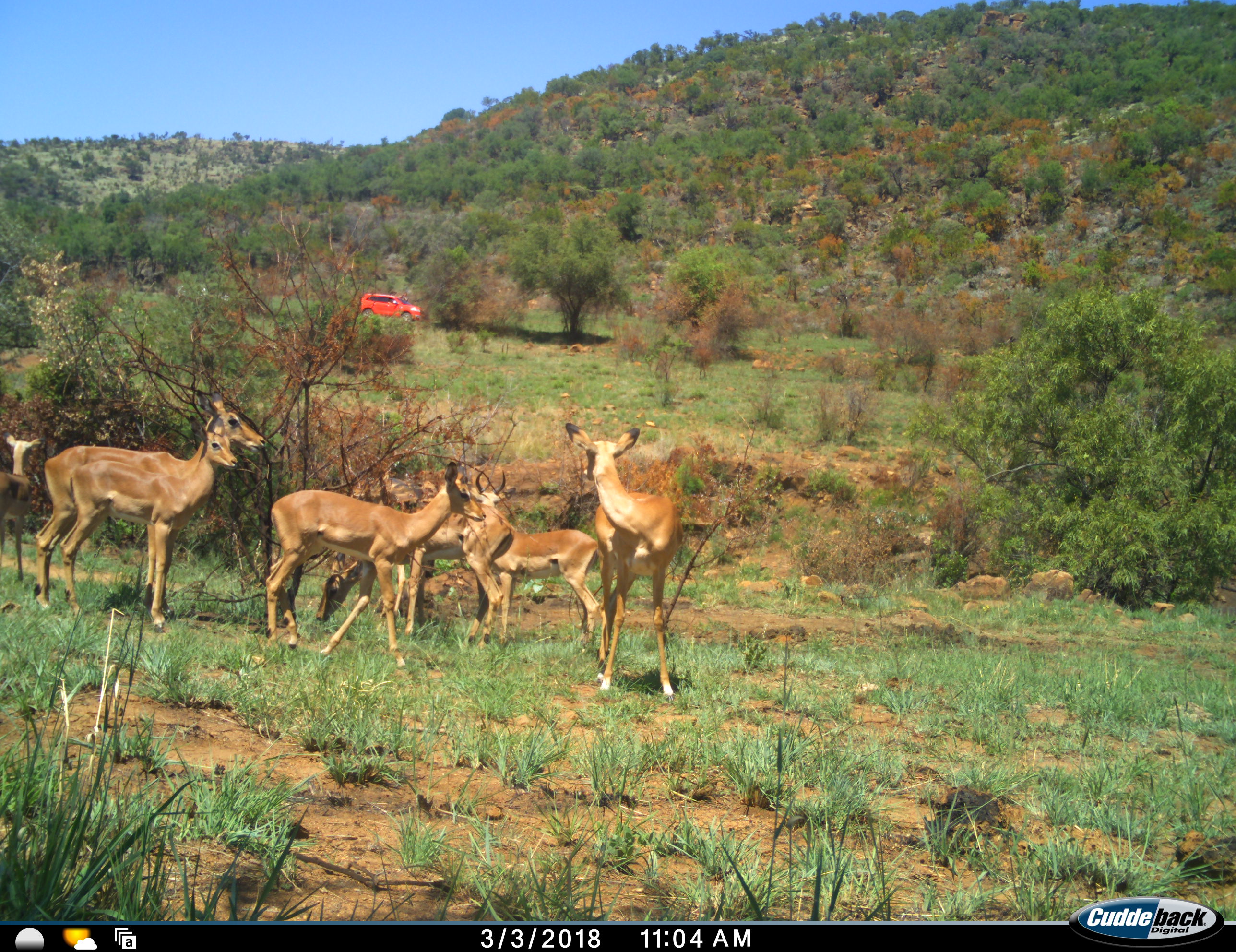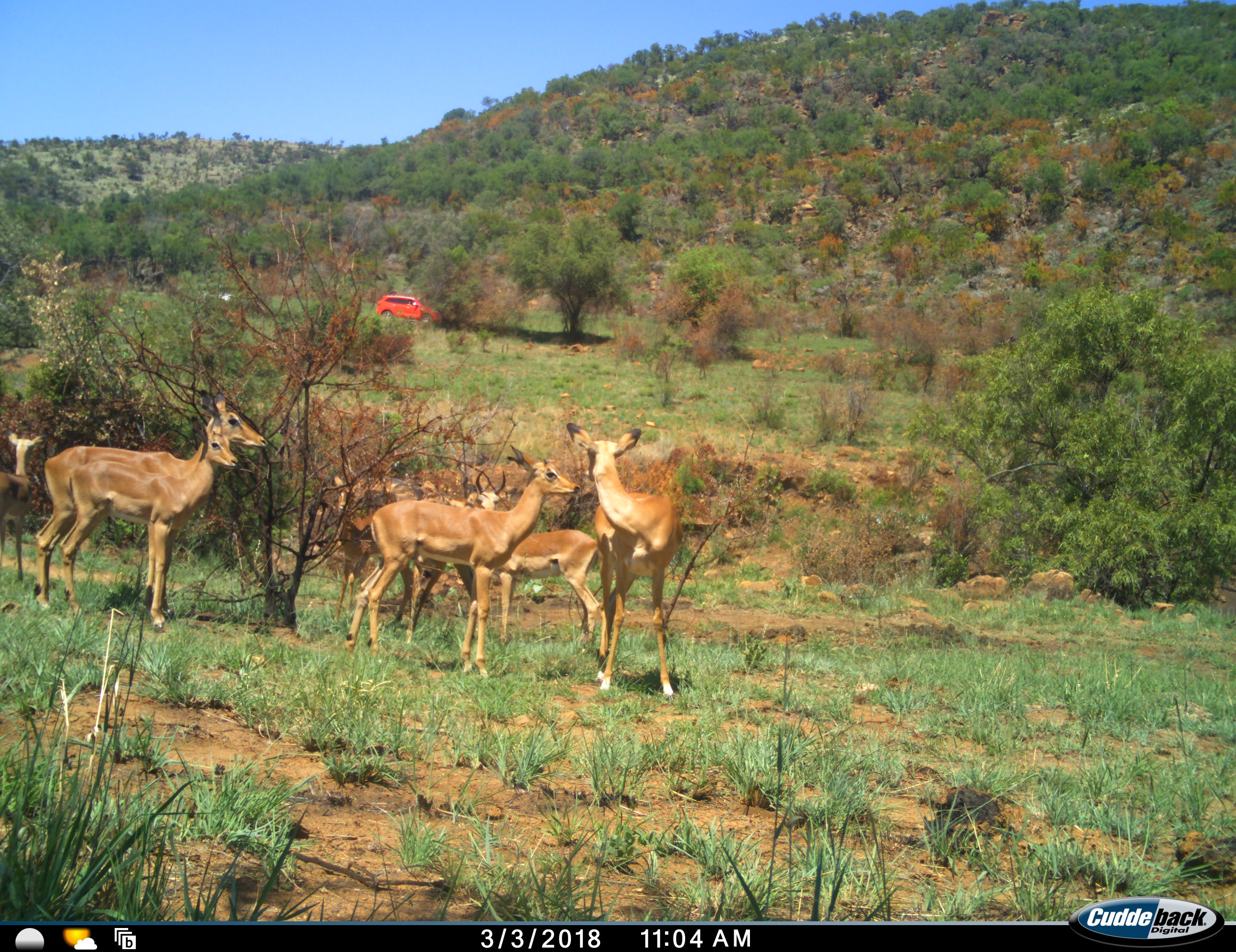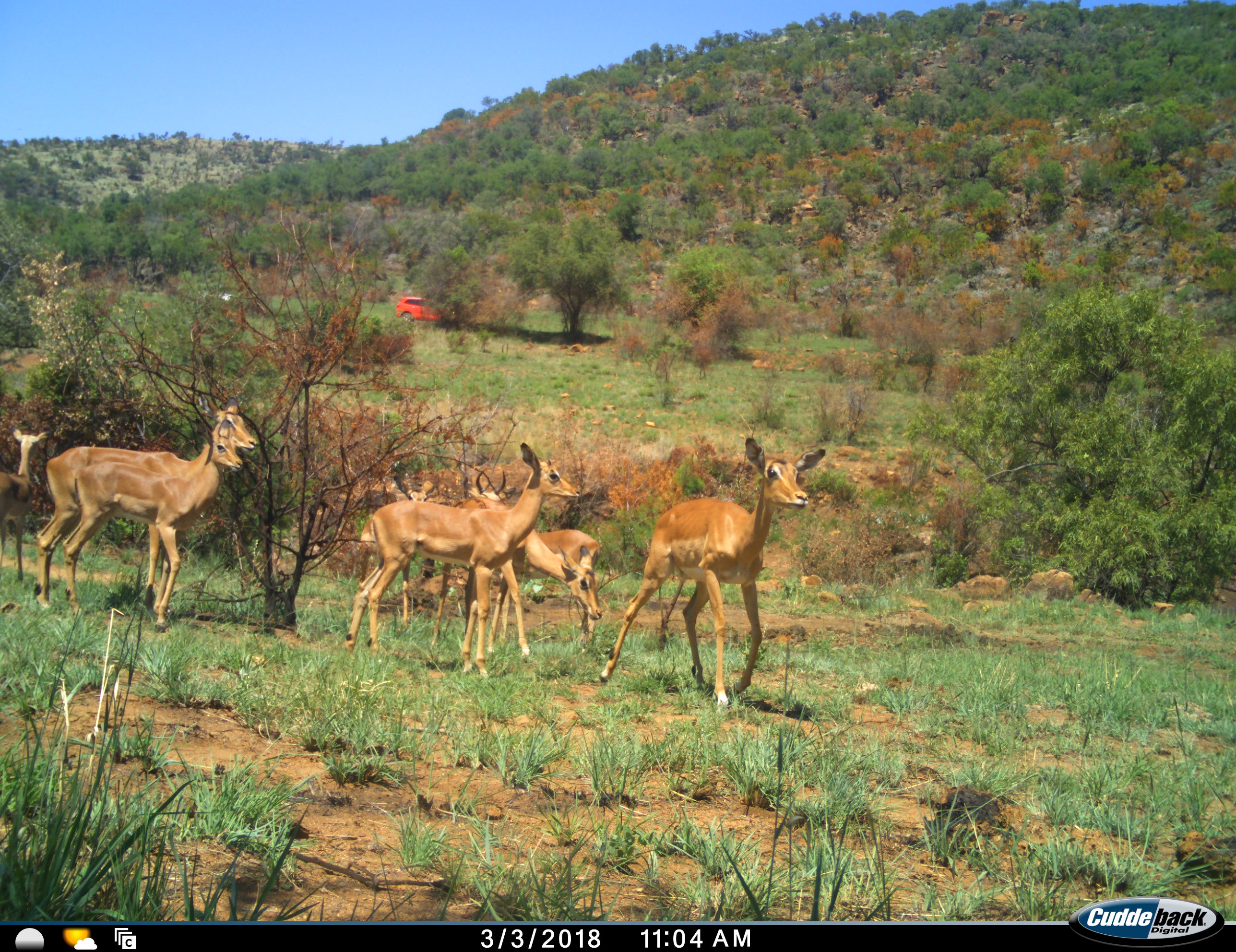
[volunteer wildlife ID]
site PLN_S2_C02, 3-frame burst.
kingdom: Animalia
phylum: Chordata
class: Mammalia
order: Artiodactyla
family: Bovidae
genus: Aepyceros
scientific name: Aepyceros melampus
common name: impala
Impala (Aepyceros melampus), count 7. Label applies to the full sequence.